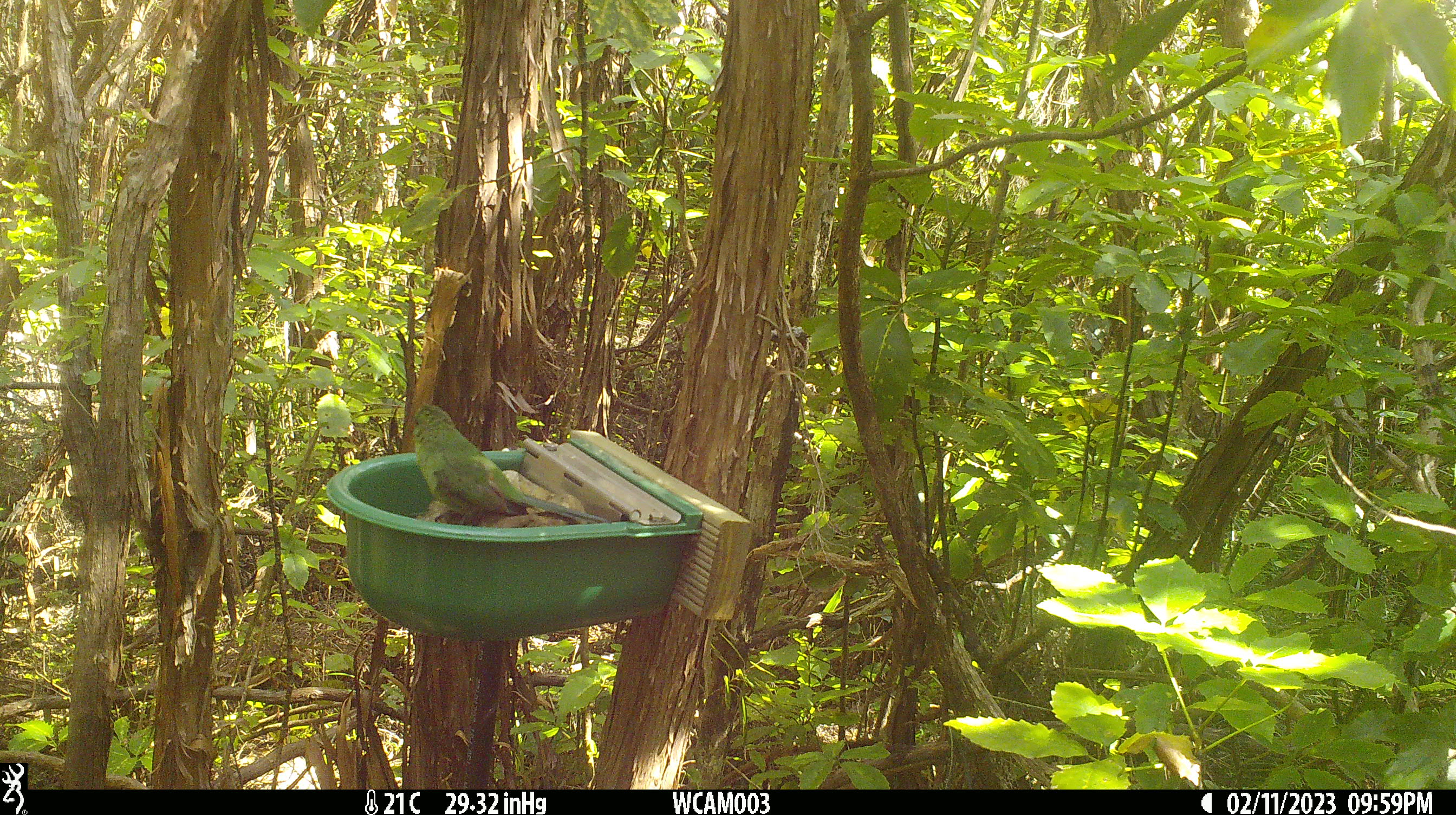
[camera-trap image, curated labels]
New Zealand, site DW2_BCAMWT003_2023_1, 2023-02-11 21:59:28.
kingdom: Animalia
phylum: Chordata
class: Aves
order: Psittaciformes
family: Psittaculidae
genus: Cyanoramphus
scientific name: Cyanoramphus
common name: parakeet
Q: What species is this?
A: Parakeet (Cyanoramphus).